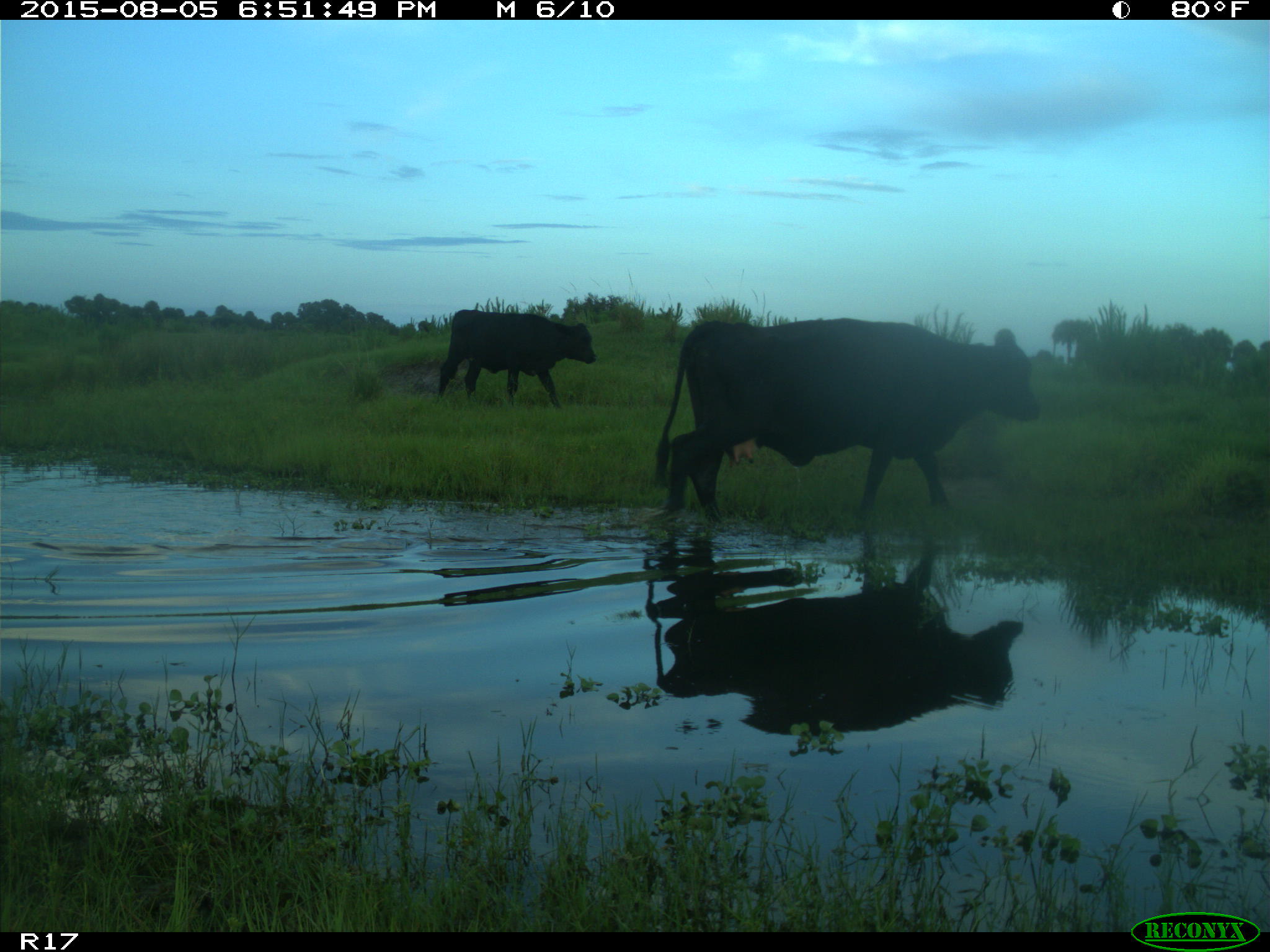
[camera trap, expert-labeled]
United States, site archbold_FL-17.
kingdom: Animalia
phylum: Chordata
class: Mammalia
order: Artiodactyla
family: Bovidae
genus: Bos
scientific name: Bos taurus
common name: domestic cow